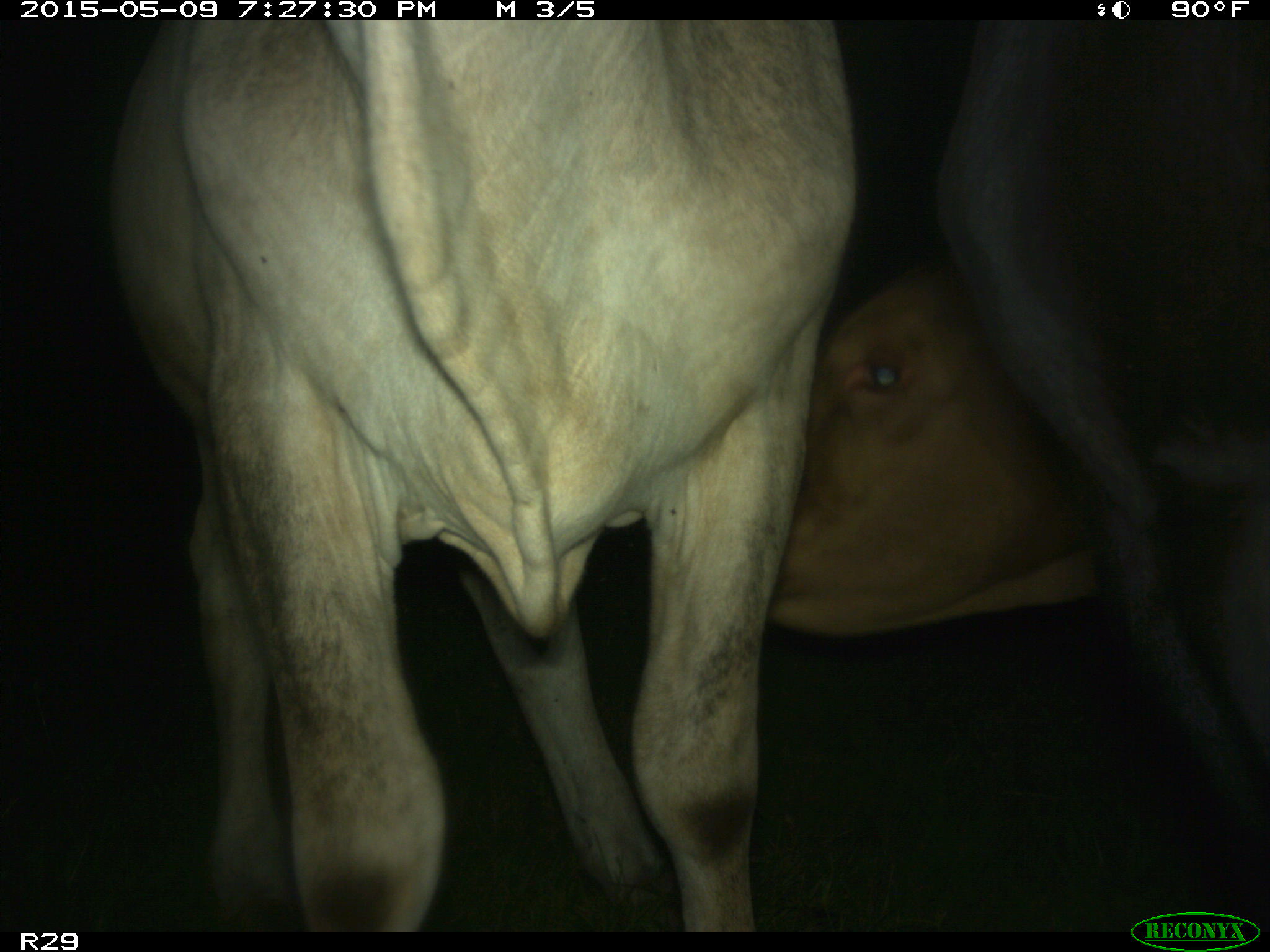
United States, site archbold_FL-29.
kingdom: Animalia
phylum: Chordata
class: Mammalia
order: Artiodactyla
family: Bovidae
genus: Bos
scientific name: Bos taurus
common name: domestic cow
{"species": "Bos taurus (domestic cow)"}